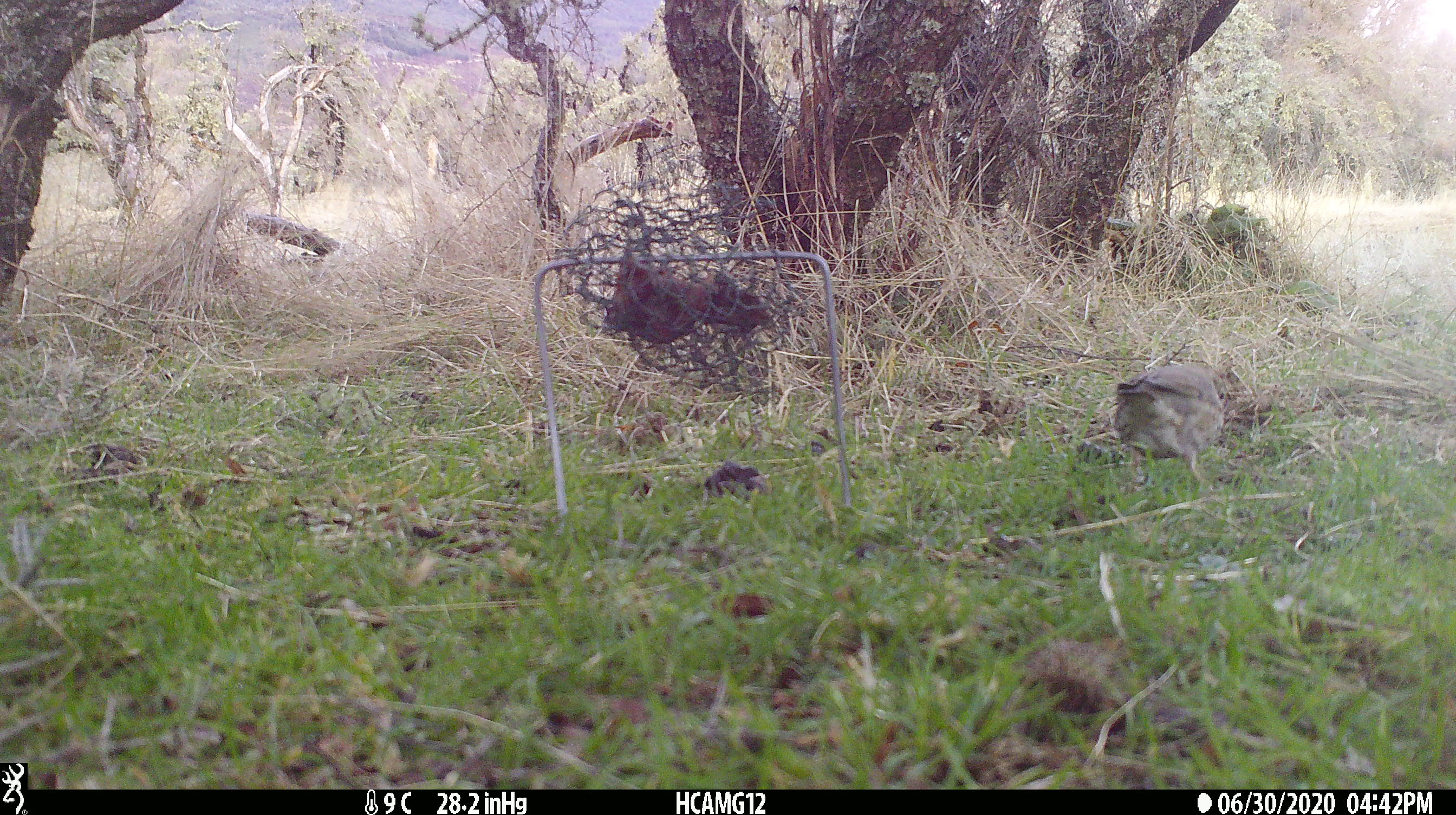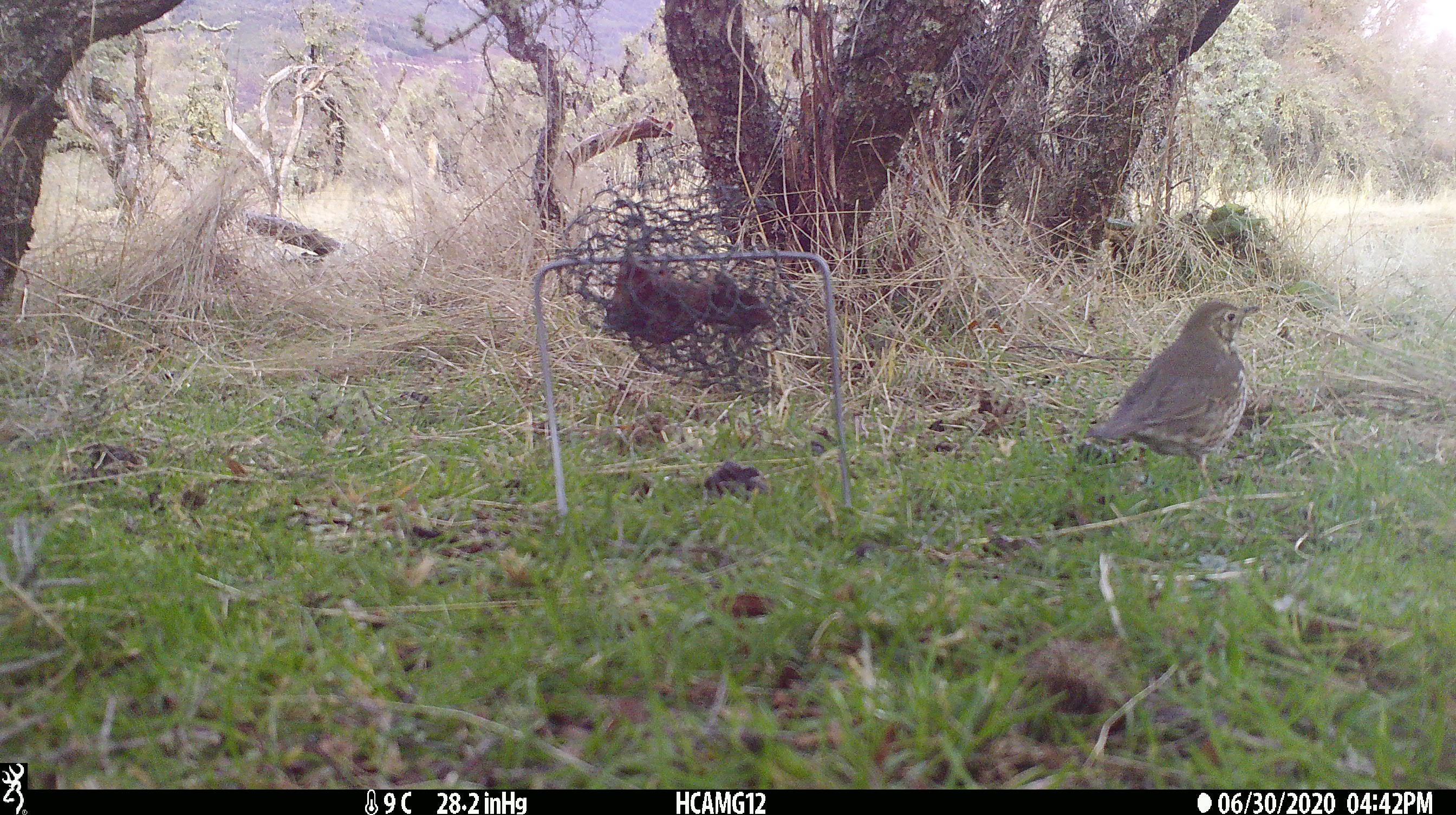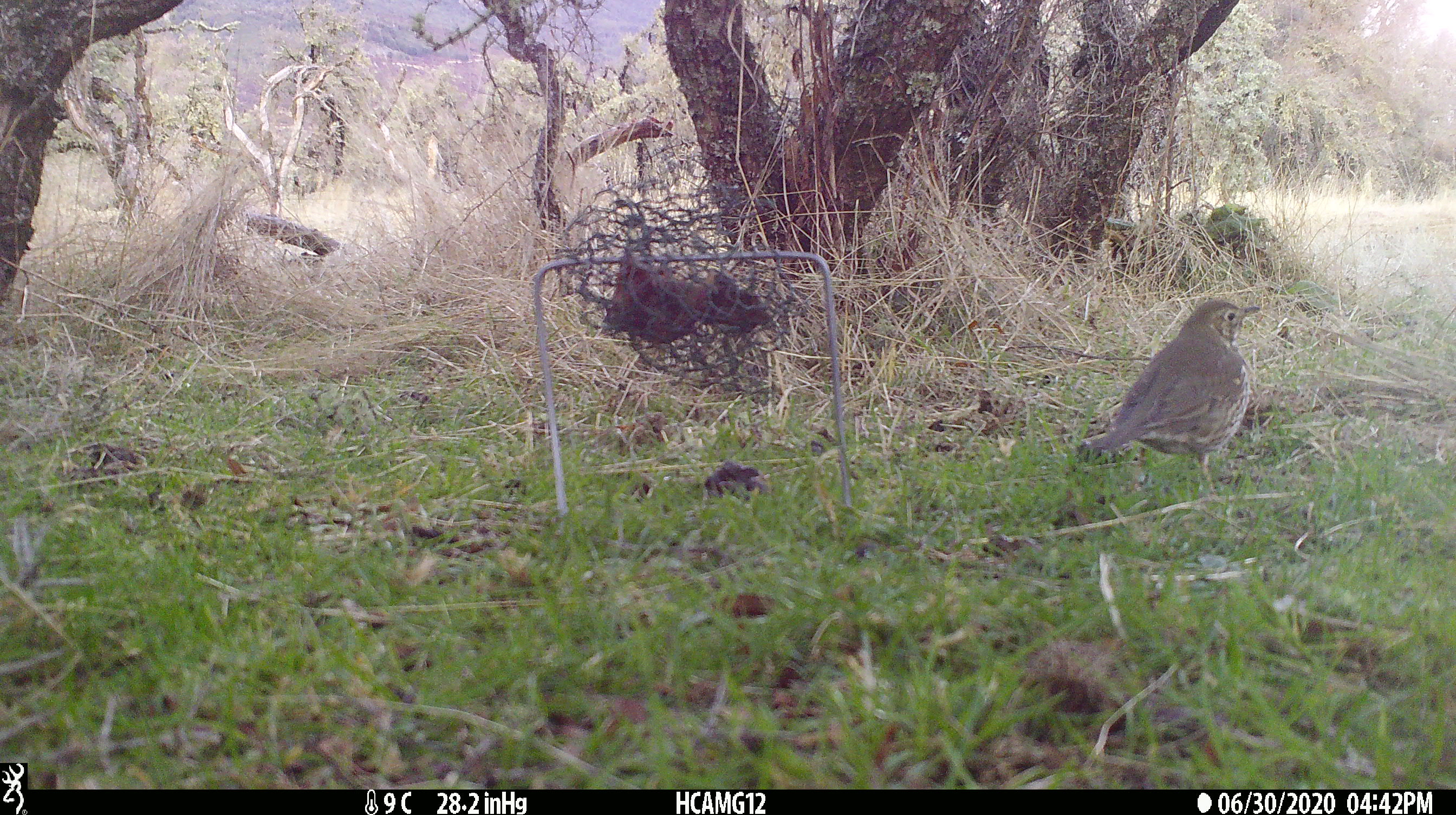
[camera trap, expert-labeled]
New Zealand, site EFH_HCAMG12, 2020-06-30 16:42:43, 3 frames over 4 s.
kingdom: Animalia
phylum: Chordata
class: Aves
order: Passeriformes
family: Turdidae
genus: Turdus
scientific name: Turdus philomelos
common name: song thrush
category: thrush